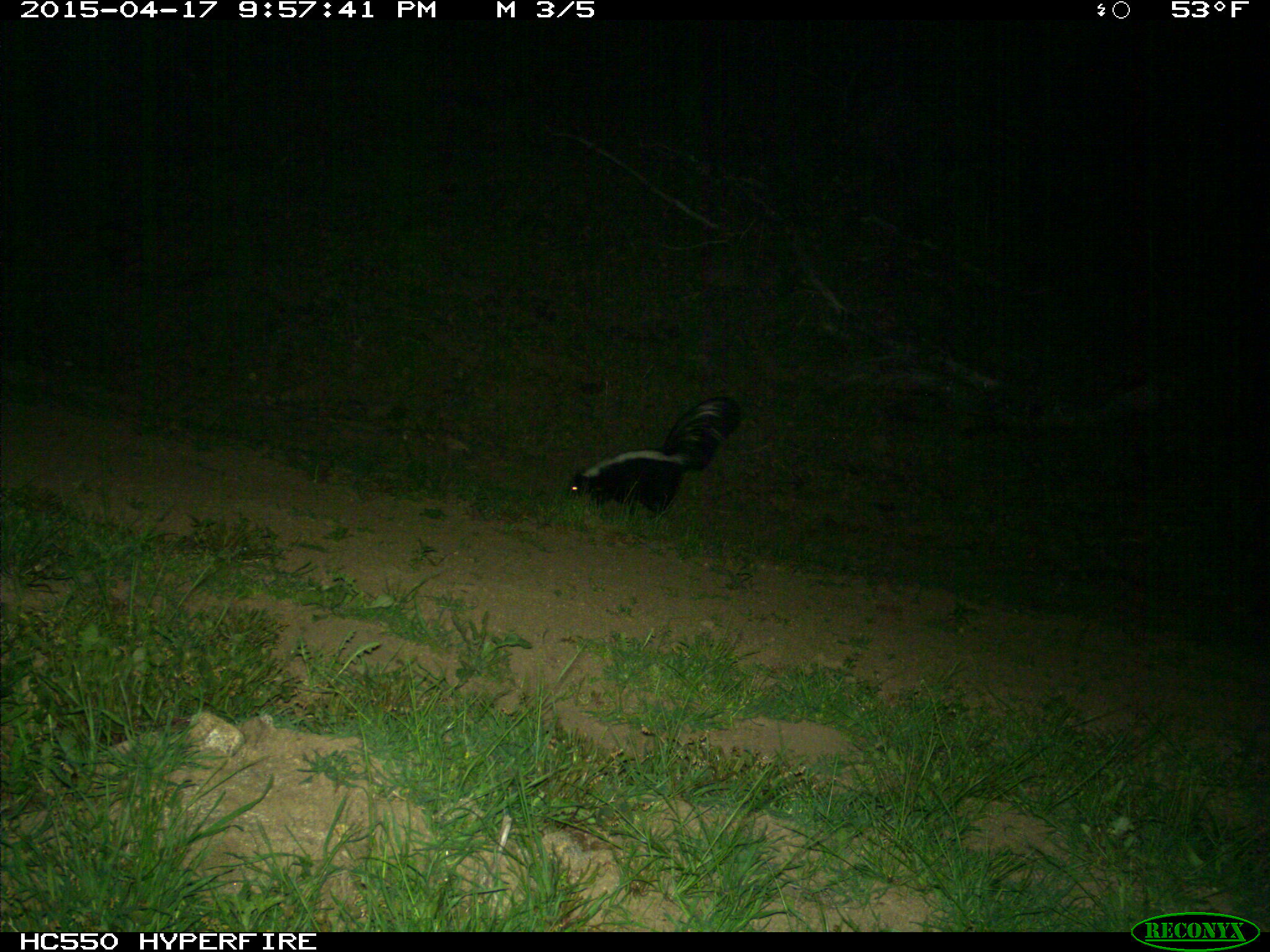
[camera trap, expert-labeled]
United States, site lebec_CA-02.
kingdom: Animalia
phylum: Chordata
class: Mammalia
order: Carnivora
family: Mephitidae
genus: Mephitis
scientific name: Mephitis mephitis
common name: striped skunk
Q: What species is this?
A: Mephitis mephitis (striped skunk).